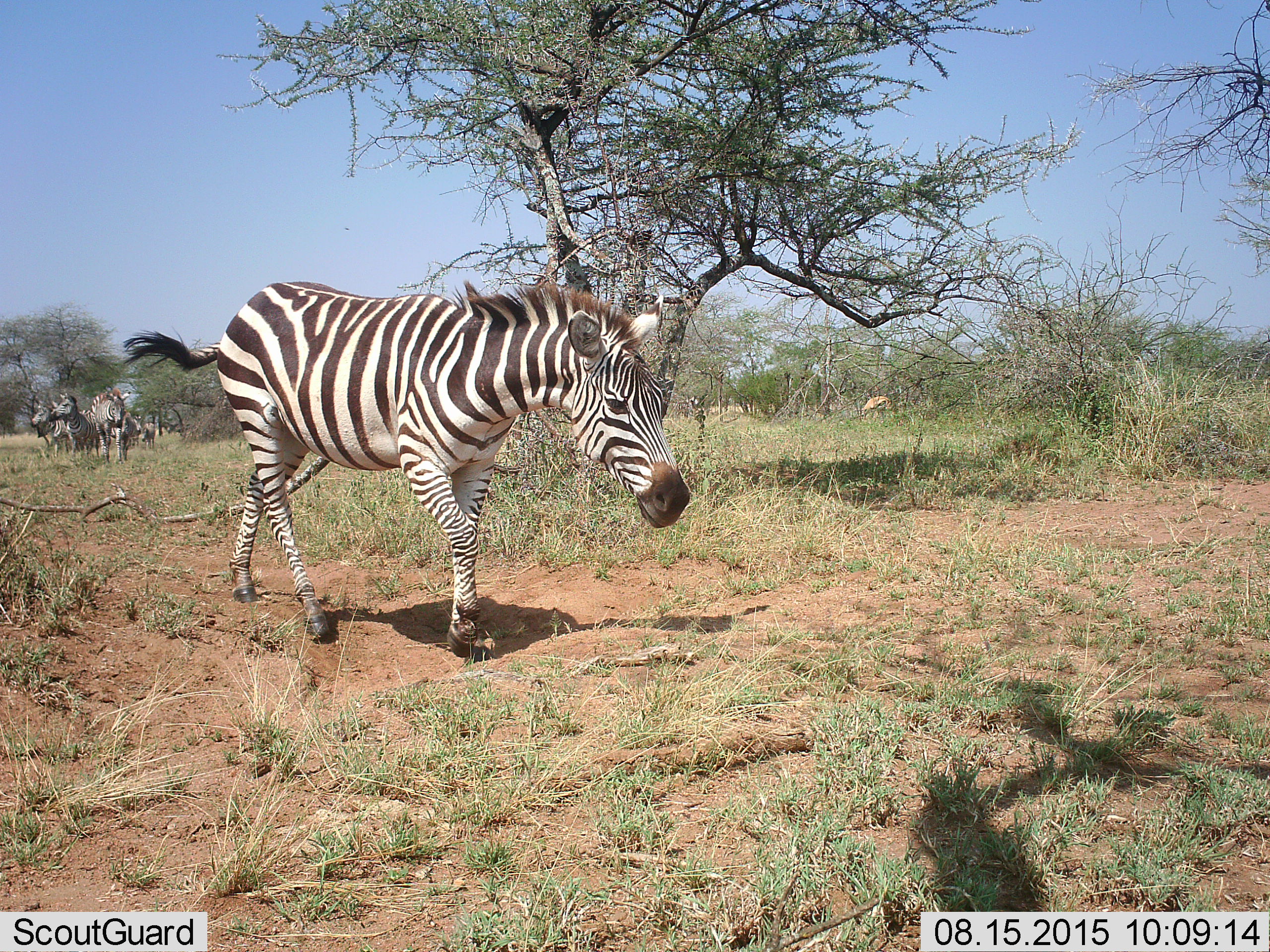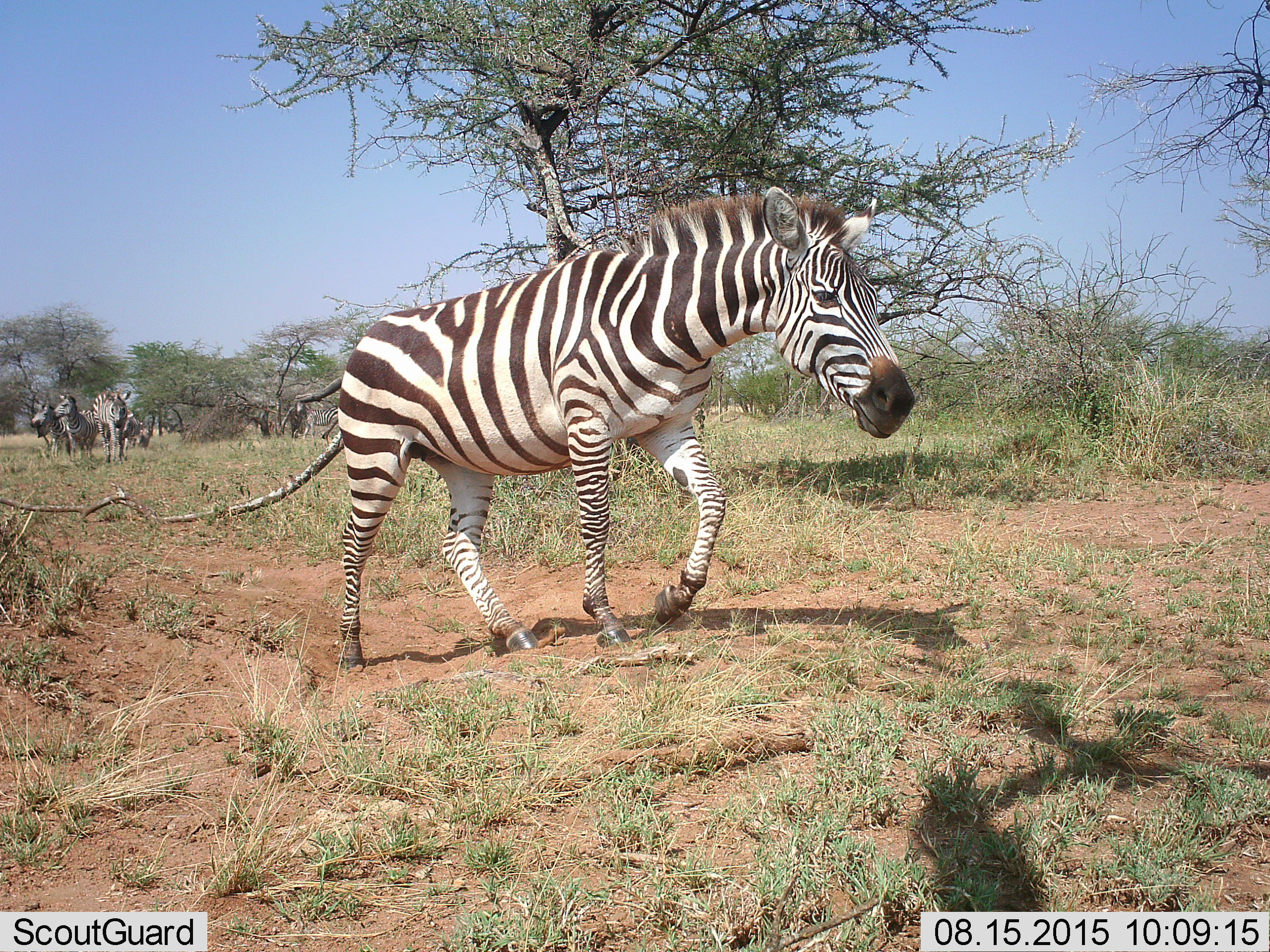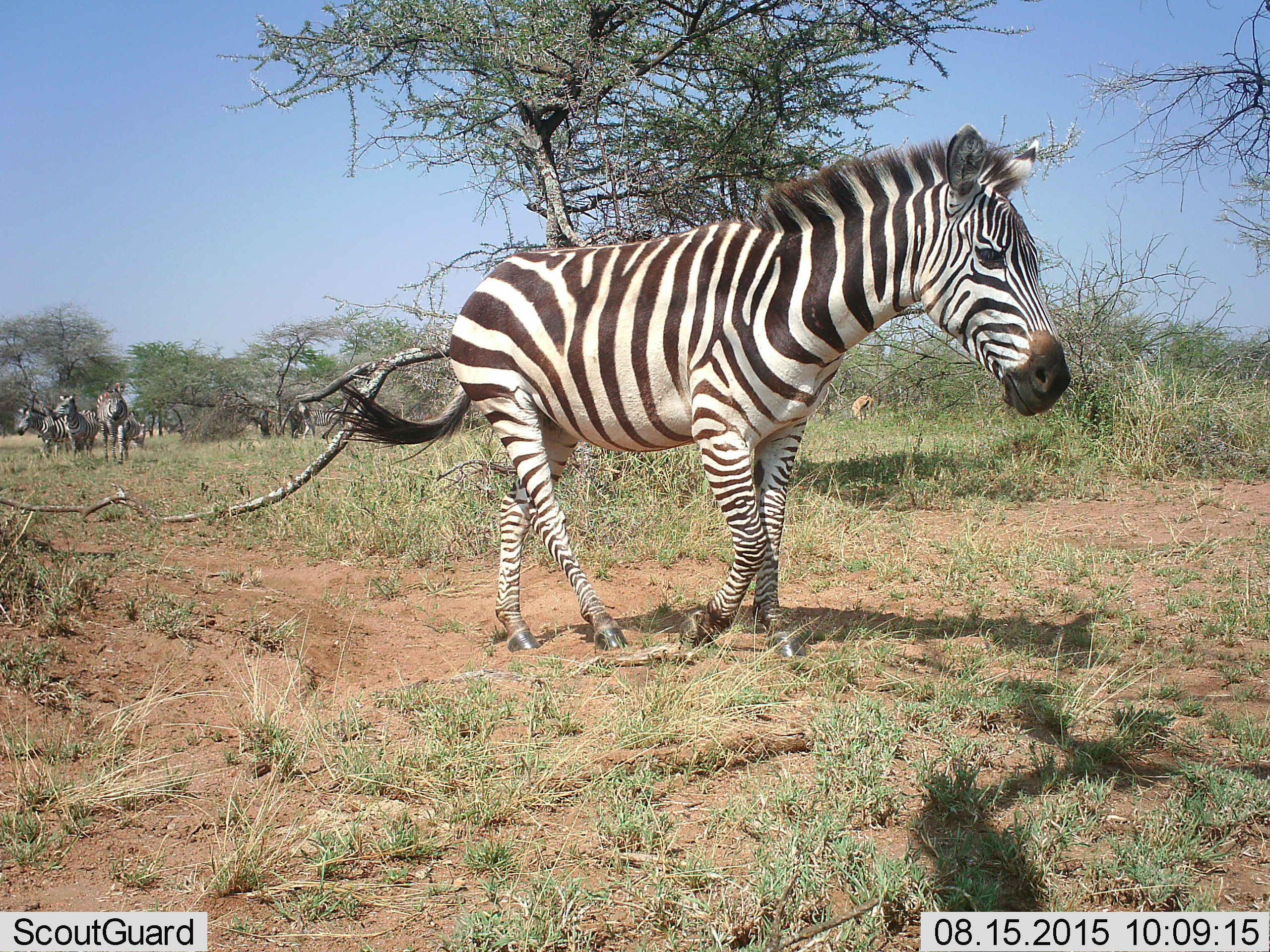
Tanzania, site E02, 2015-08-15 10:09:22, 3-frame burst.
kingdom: Animalia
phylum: Chordata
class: Mammalia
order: Perissodactyla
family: Equidae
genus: Equus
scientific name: Equus quagga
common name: plains zebra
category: zebra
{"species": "zebra (plains zebra) (Equus quagga)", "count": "8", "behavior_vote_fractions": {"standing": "32%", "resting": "0%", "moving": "100%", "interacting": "11%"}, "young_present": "5%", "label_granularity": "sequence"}